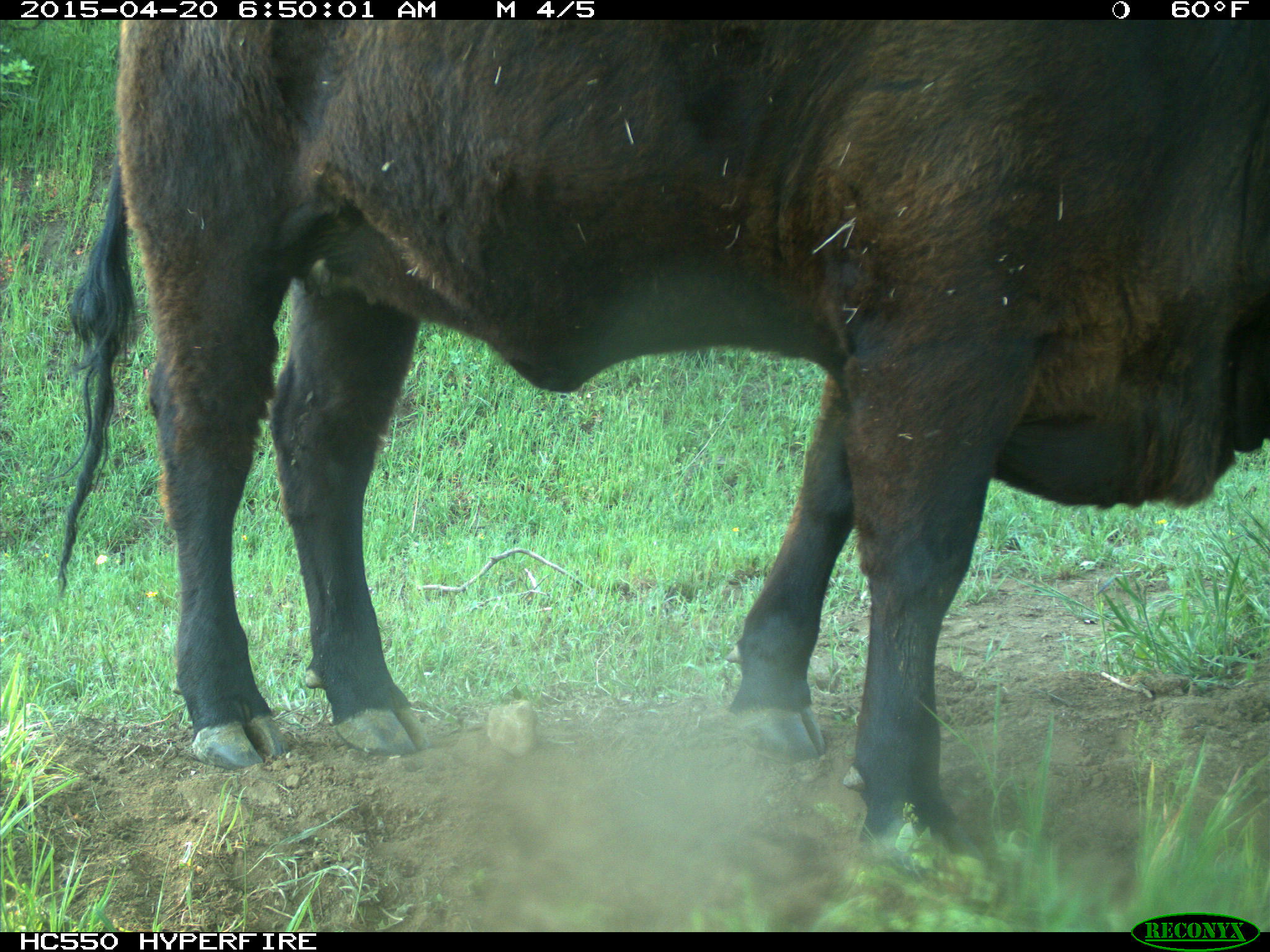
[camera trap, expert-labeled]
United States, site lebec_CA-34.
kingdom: Animalia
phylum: Chordata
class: Mammalia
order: Artiodactyla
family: Bovidae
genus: Bos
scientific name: Bos taurus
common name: domestic cow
Bos taurus (domestic cow).